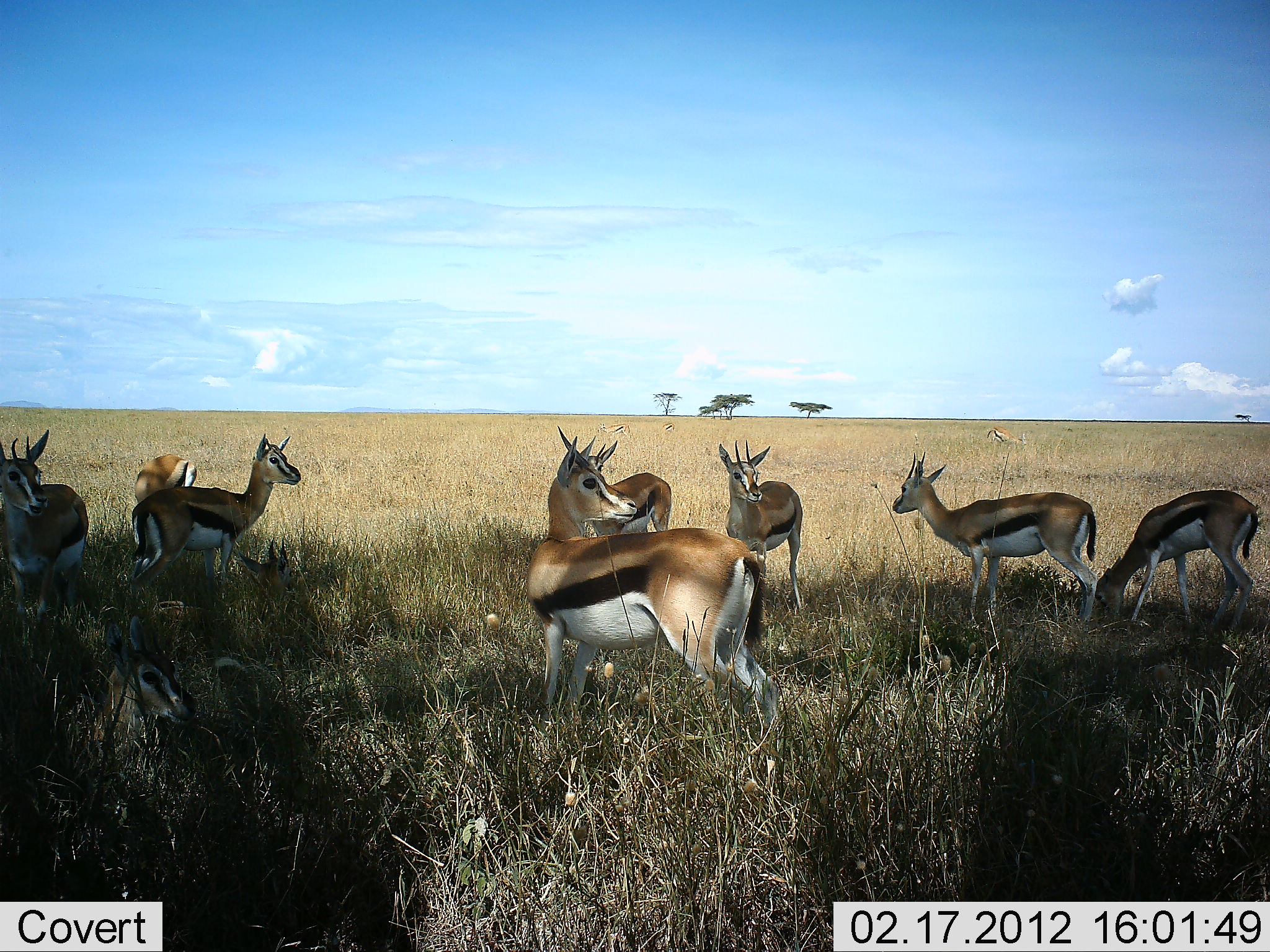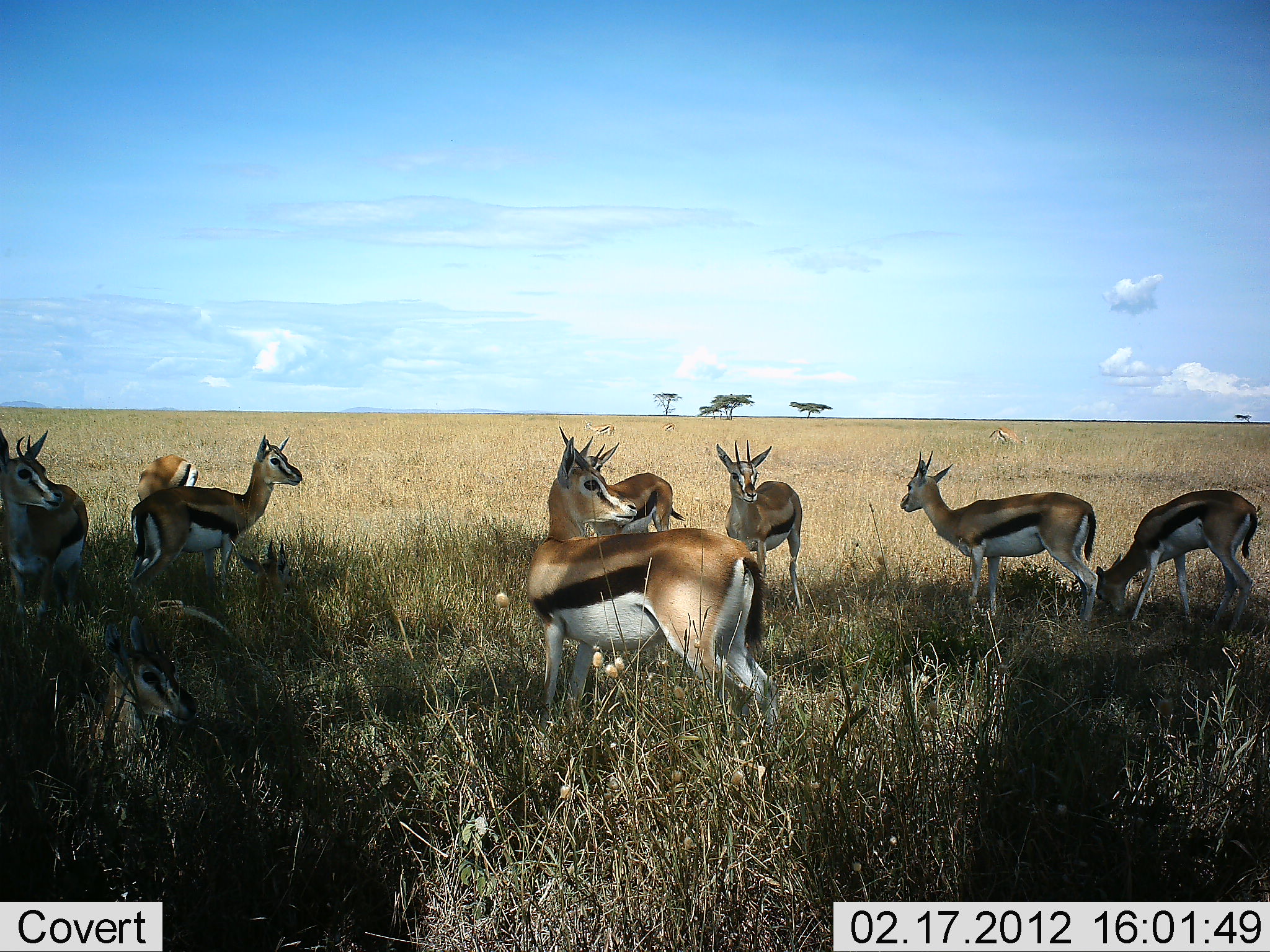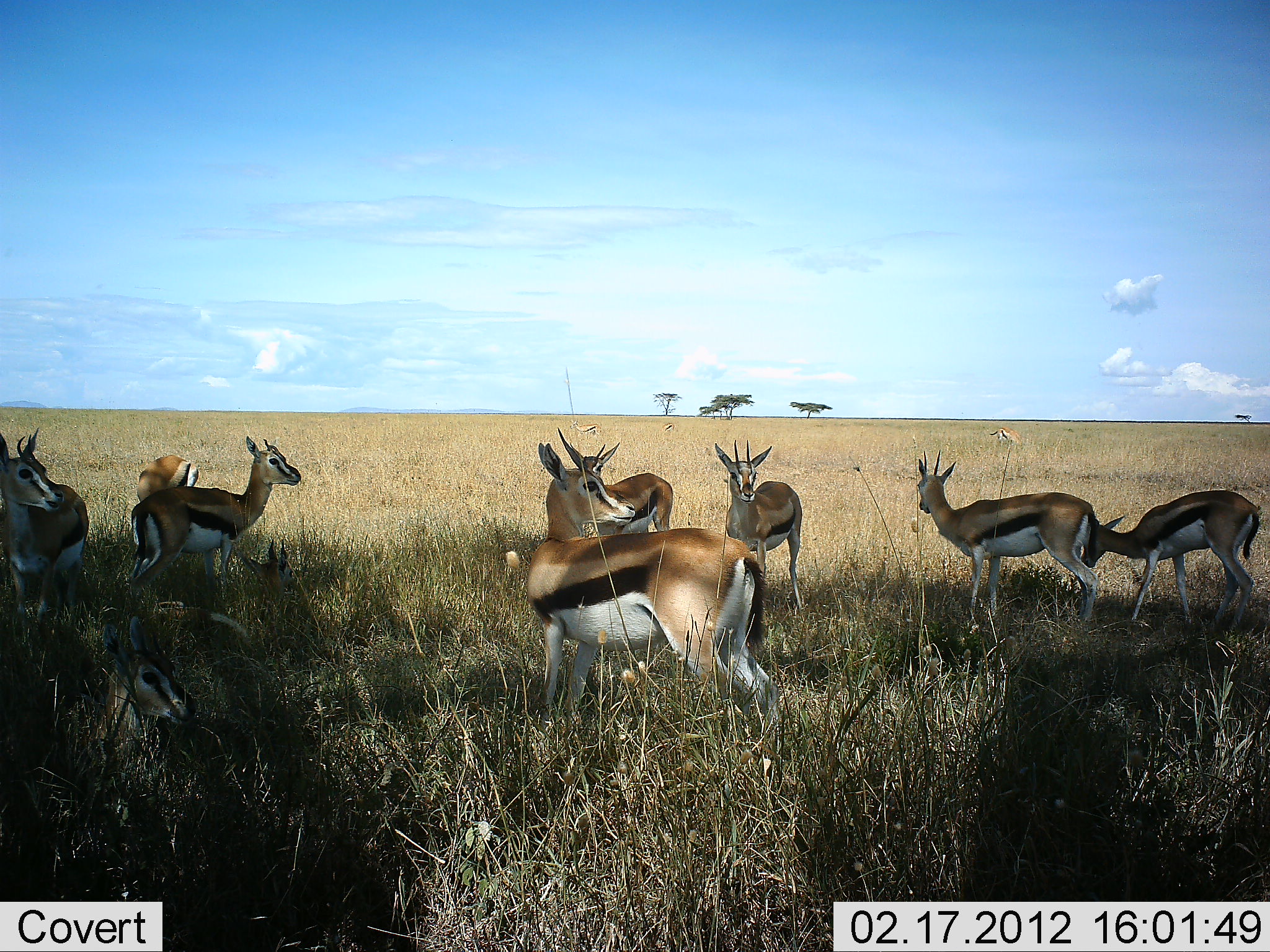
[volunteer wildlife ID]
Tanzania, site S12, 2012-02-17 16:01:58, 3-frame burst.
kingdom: Animalia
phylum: Chordata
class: Mammalia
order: Artiodactyla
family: Bovidae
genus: Eudorcas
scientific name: Eudorcas thomsonii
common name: thomson's gazelle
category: gazellethomsons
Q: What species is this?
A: Gazellethomsons (thomson's gazelle) (Eudorcas thomsonii).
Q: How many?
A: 9.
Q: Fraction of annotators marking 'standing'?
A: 90%.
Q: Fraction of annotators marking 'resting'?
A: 37%.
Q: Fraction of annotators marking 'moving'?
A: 3%.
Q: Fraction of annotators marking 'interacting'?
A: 0%.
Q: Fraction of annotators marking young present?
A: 3%.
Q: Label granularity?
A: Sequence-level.